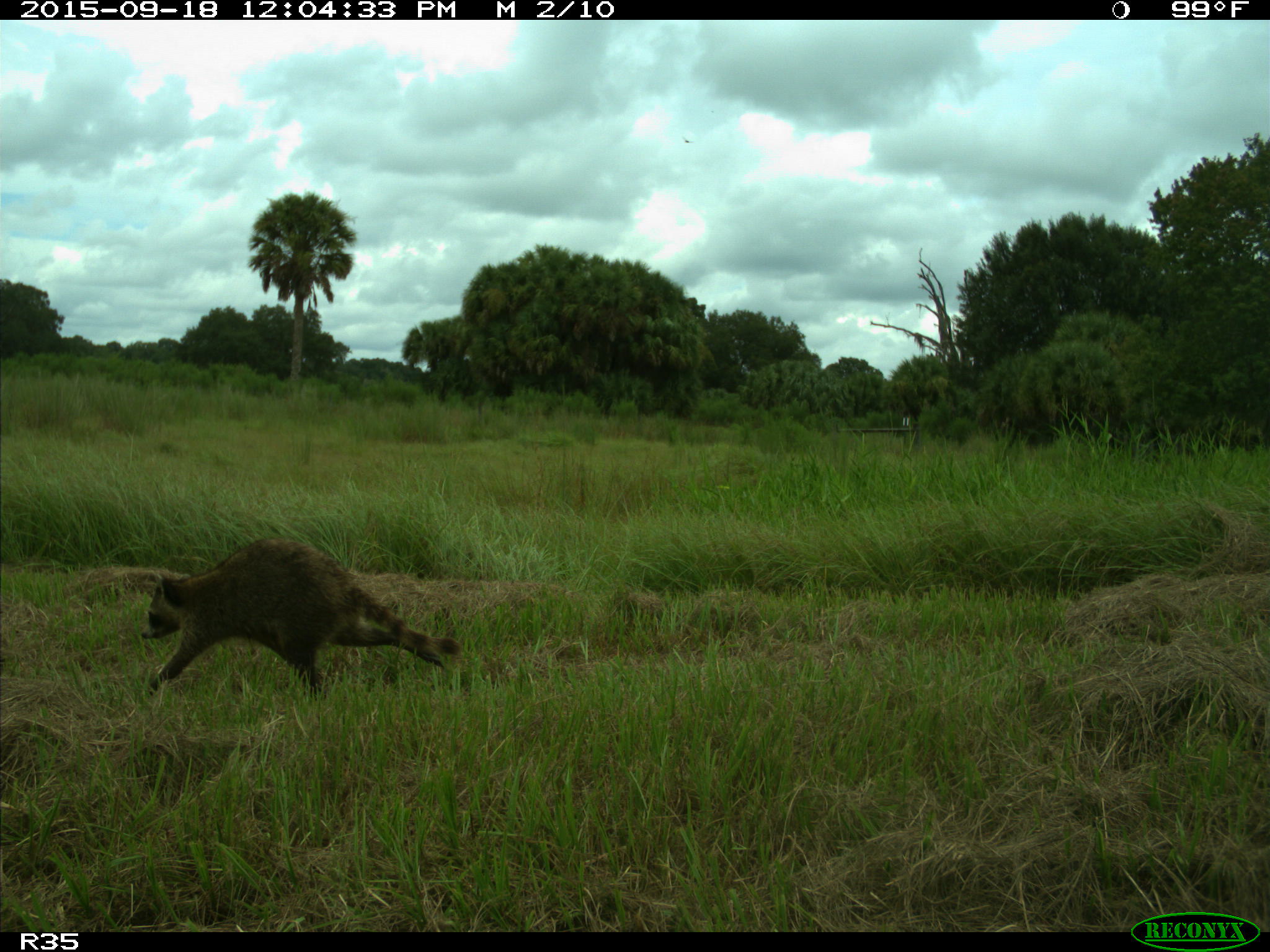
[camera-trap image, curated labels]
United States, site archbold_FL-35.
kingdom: Animalia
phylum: Chordata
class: Mammalia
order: Carnivora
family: Procyonidae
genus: Procyon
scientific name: Procyon lotor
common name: common raccoon